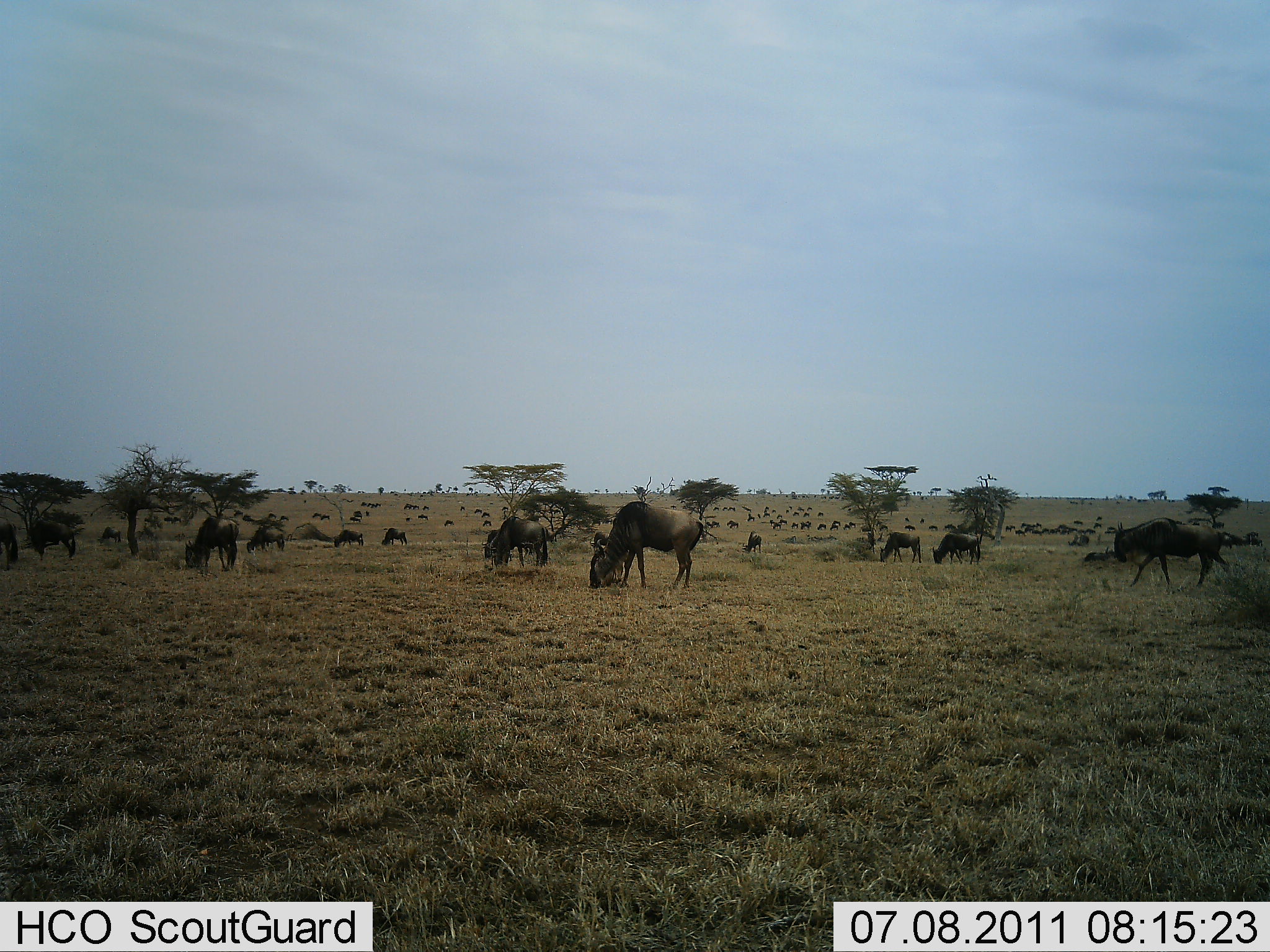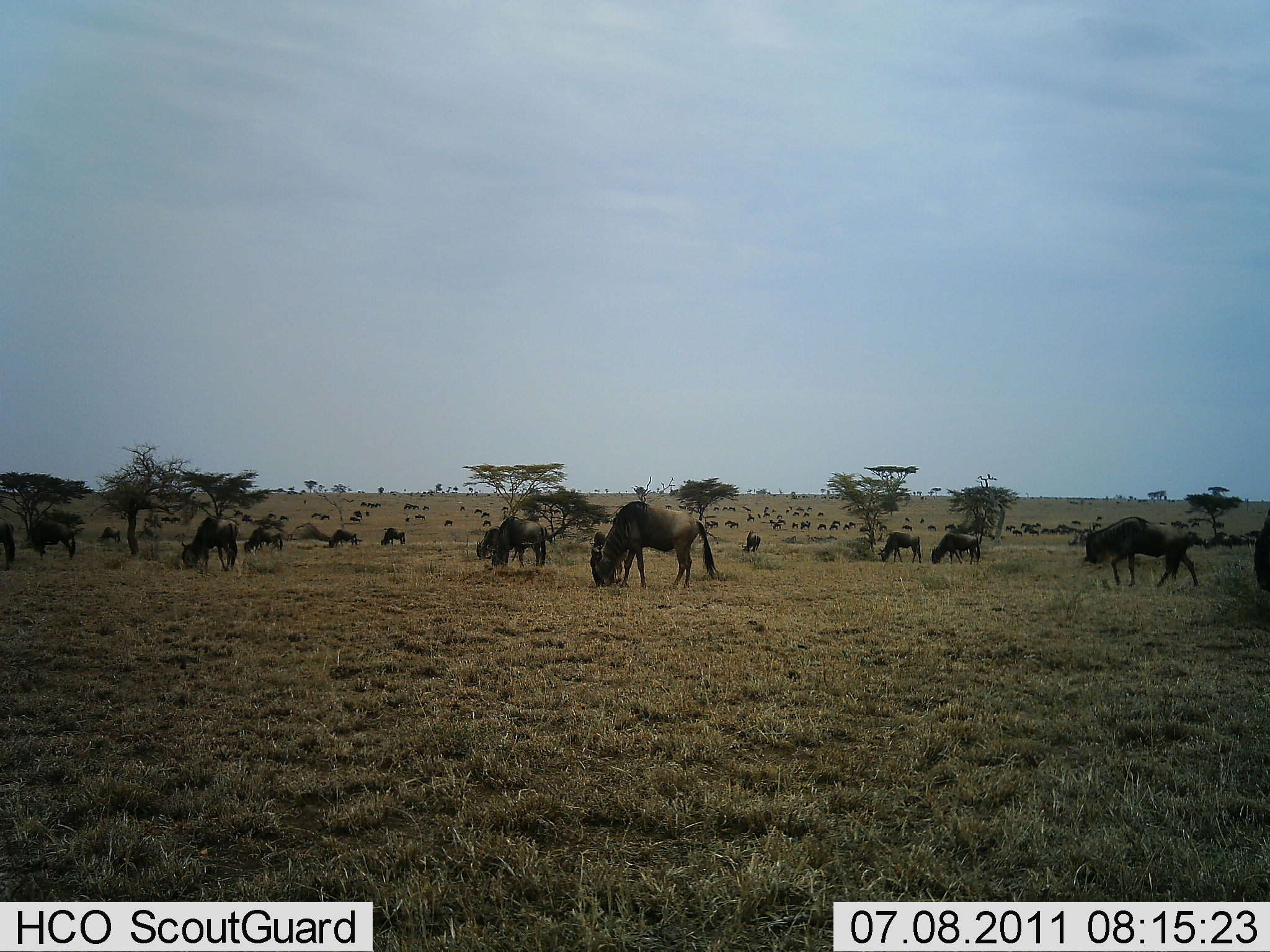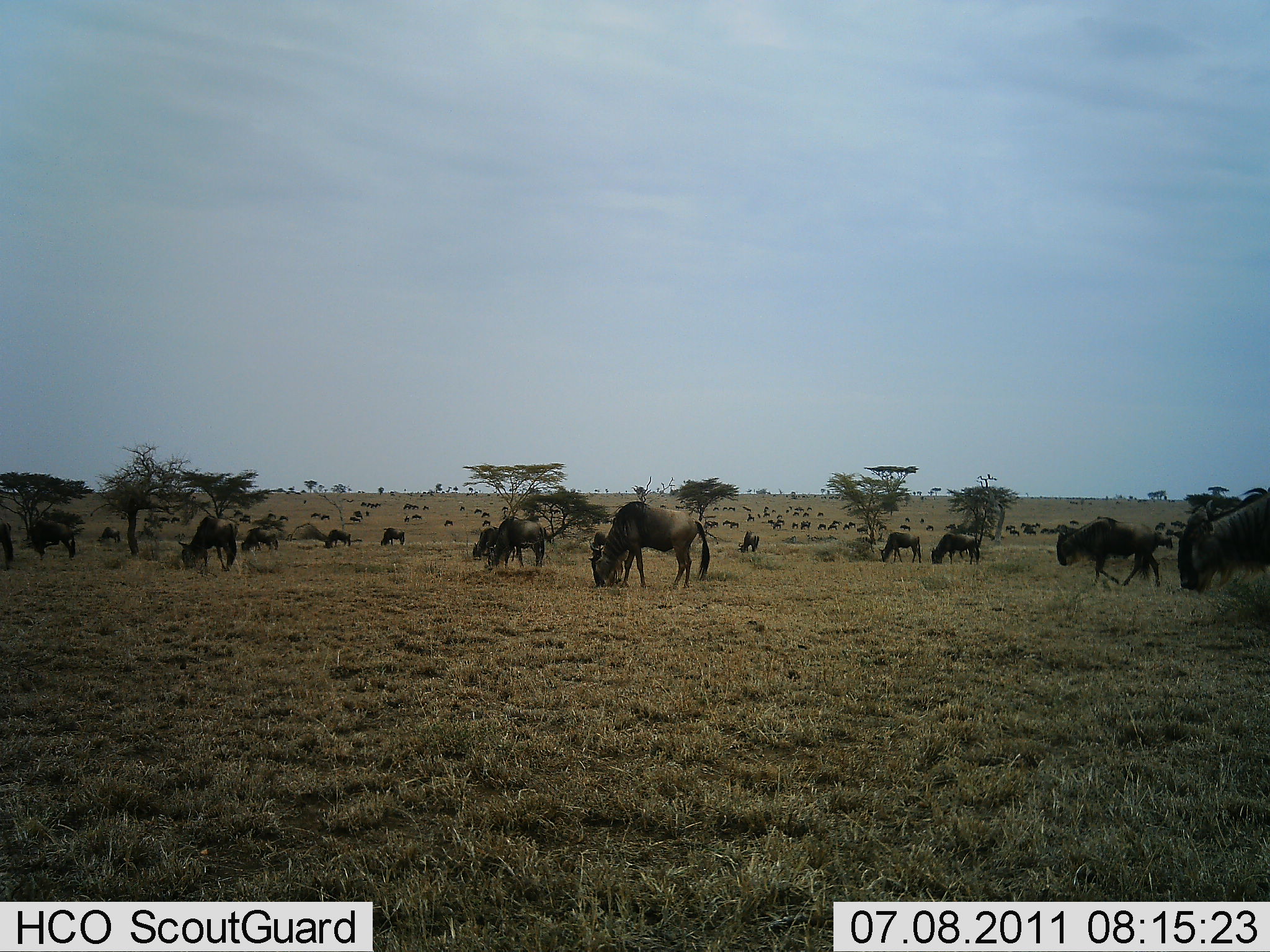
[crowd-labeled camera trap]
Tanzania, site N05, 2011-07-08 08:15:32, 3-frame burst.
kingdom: Animalia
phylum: Chordata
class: Mammalia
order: Artiodactyla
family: Bovidae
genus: Connochaetes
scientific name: Connochaetes taurinus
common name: blue wildebeest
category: wildebeest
Wildebeest (blue wildebeest) (Connochaetes taurinus), count 51+. Behavior (volunteer vote fractions): standing 8%, resting 8%, moving 42%, interacting 0%. Young present (vote fraction): 8%. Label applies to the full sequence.